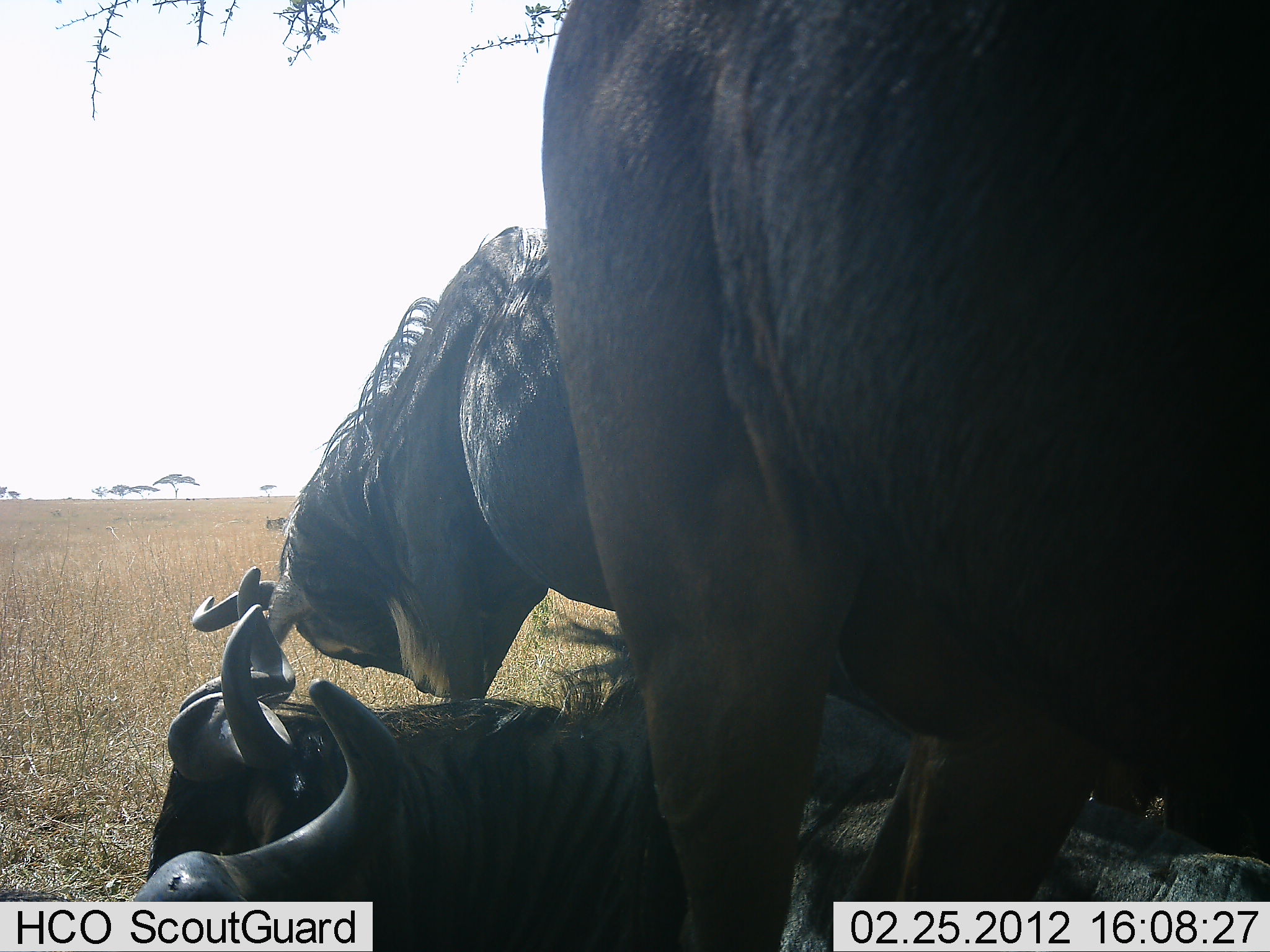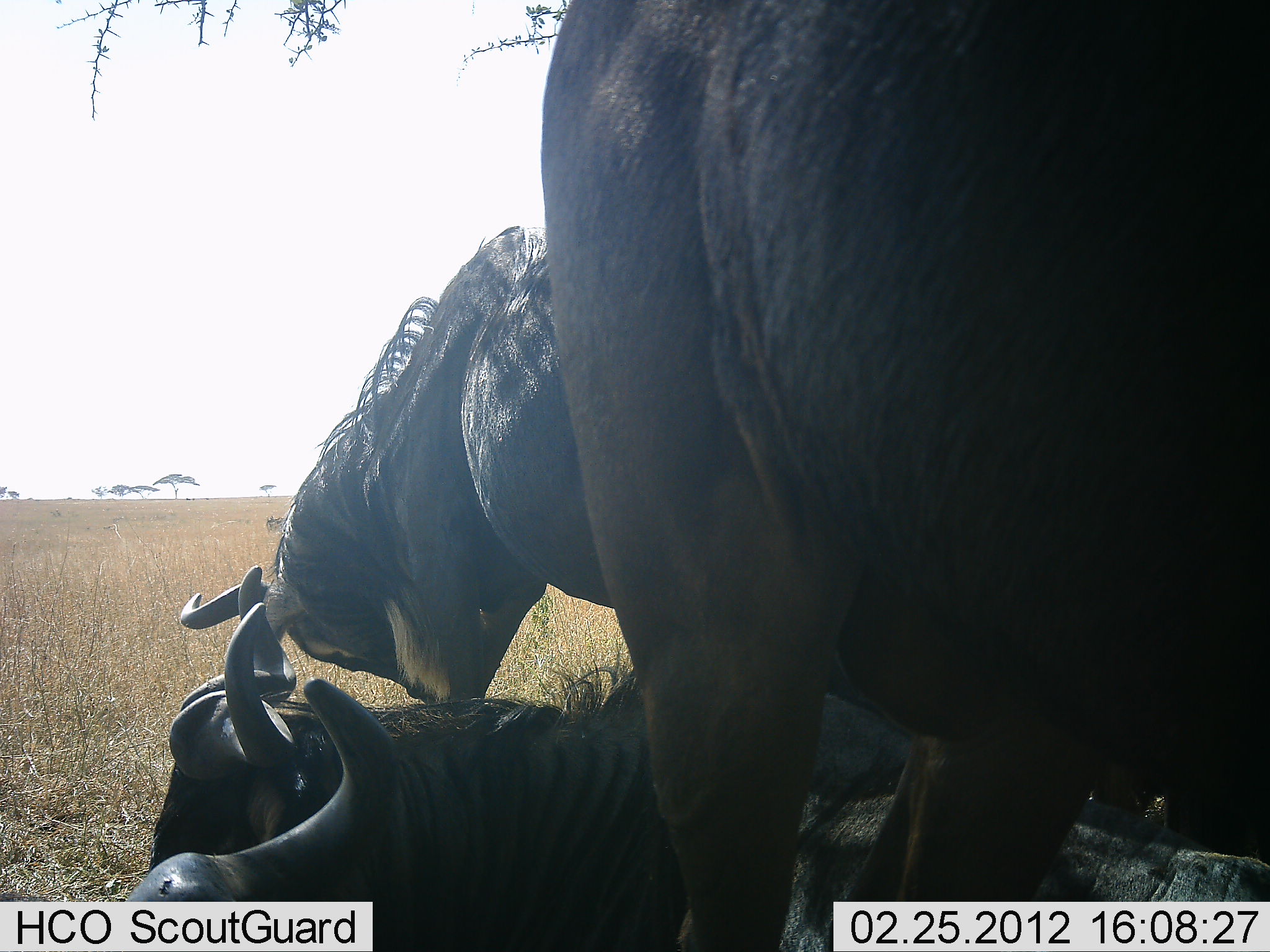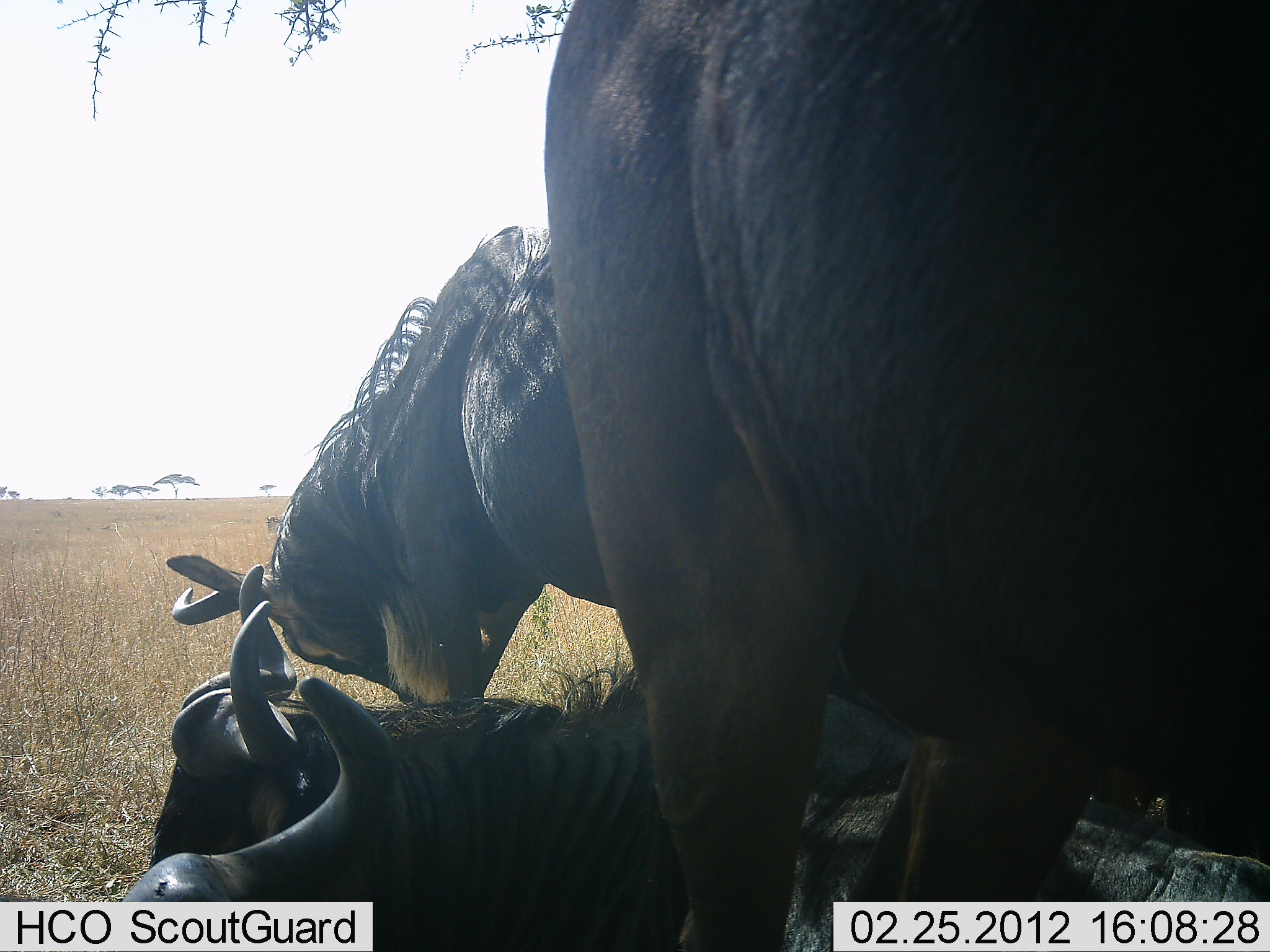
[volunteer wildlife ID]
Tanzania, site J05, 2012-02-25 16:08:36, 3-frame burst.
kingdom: Animalia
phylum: Chordata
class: Mammalia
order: Artiodactyla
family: Bovidae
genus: Connochaetes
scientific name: Connochaetes taurinus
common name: blue wildebeest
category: wildebeest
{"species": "wildebeest (blue wildebeest) (Connochaetes taurinus)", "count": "4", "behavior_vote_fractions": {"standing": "50%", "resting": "88%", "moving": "0%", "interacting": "25%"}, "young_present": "0%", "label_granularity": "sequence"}